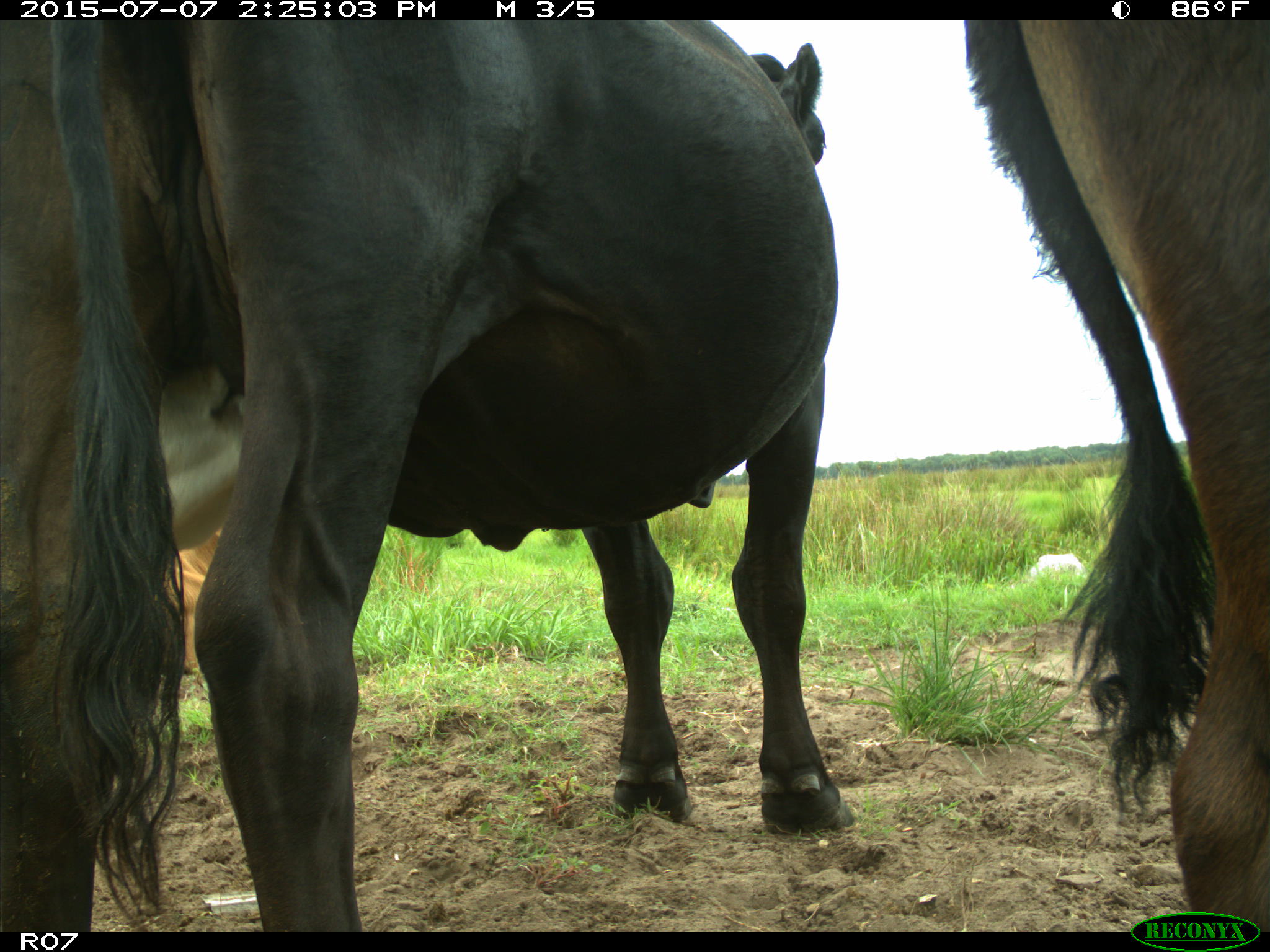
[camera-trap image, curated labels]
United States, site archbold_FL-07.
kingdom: Animalia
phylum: Chordata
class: Mammalia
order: Artiodactyla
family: Bovidae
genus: Bos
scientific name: Bos taurus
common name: domestic cow